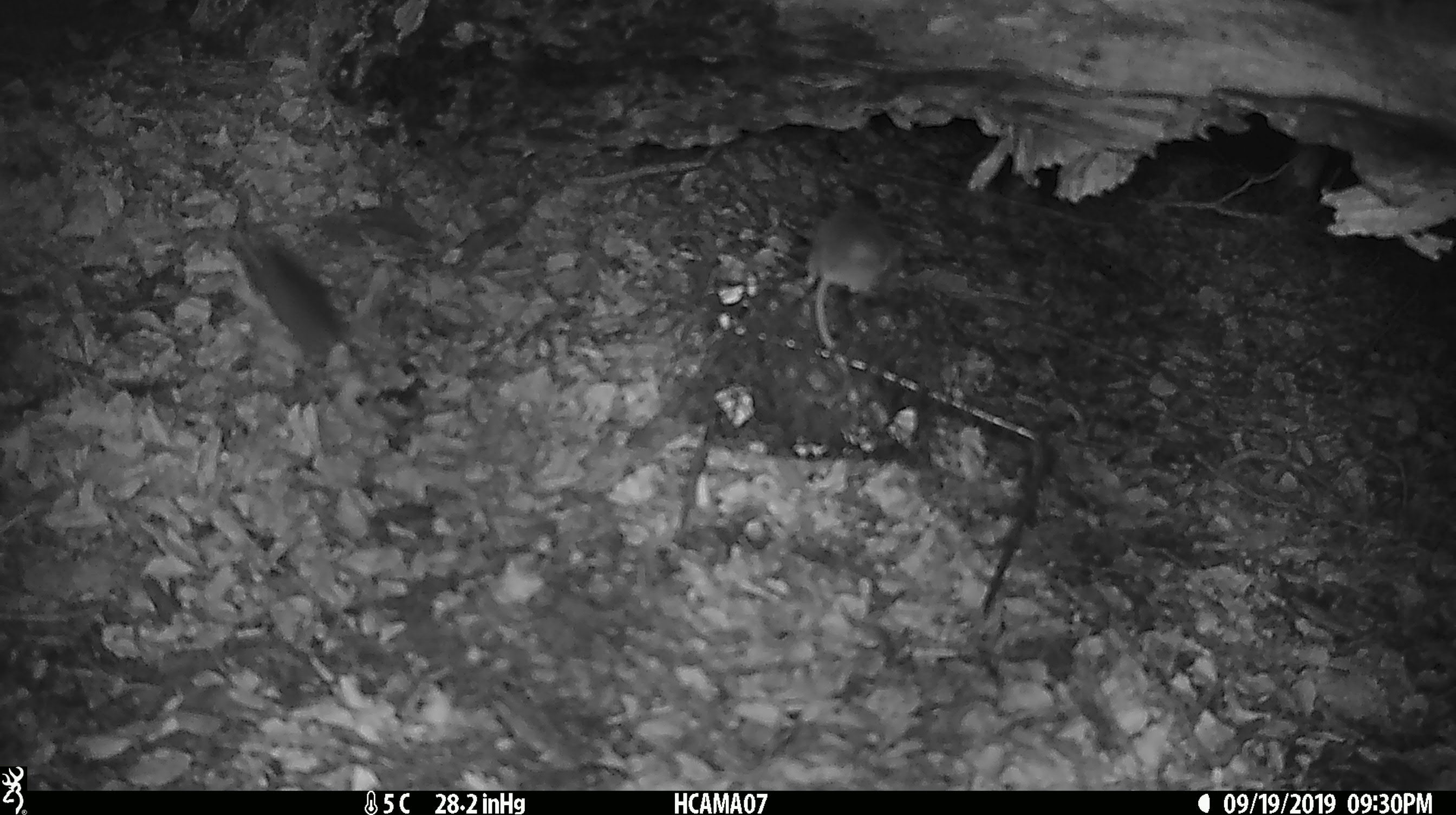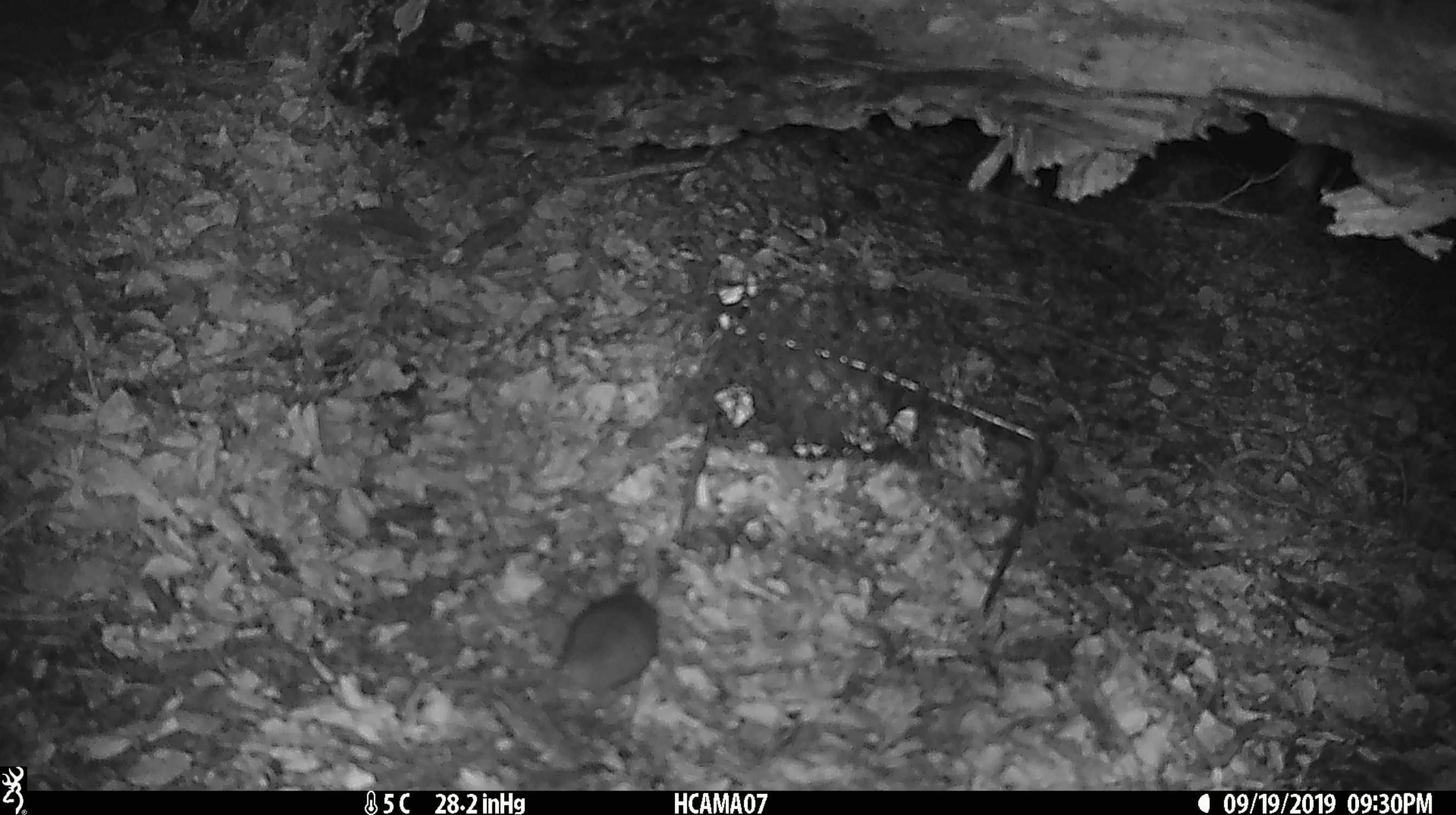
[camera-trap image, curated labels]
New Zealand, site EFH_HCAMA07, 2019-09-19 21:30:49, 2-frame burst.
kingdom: Animalia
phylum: Chordata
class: Mammalia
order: Rodentia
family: Muridae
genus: Mus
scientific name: Mus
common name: mouse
Mouse (Mus).